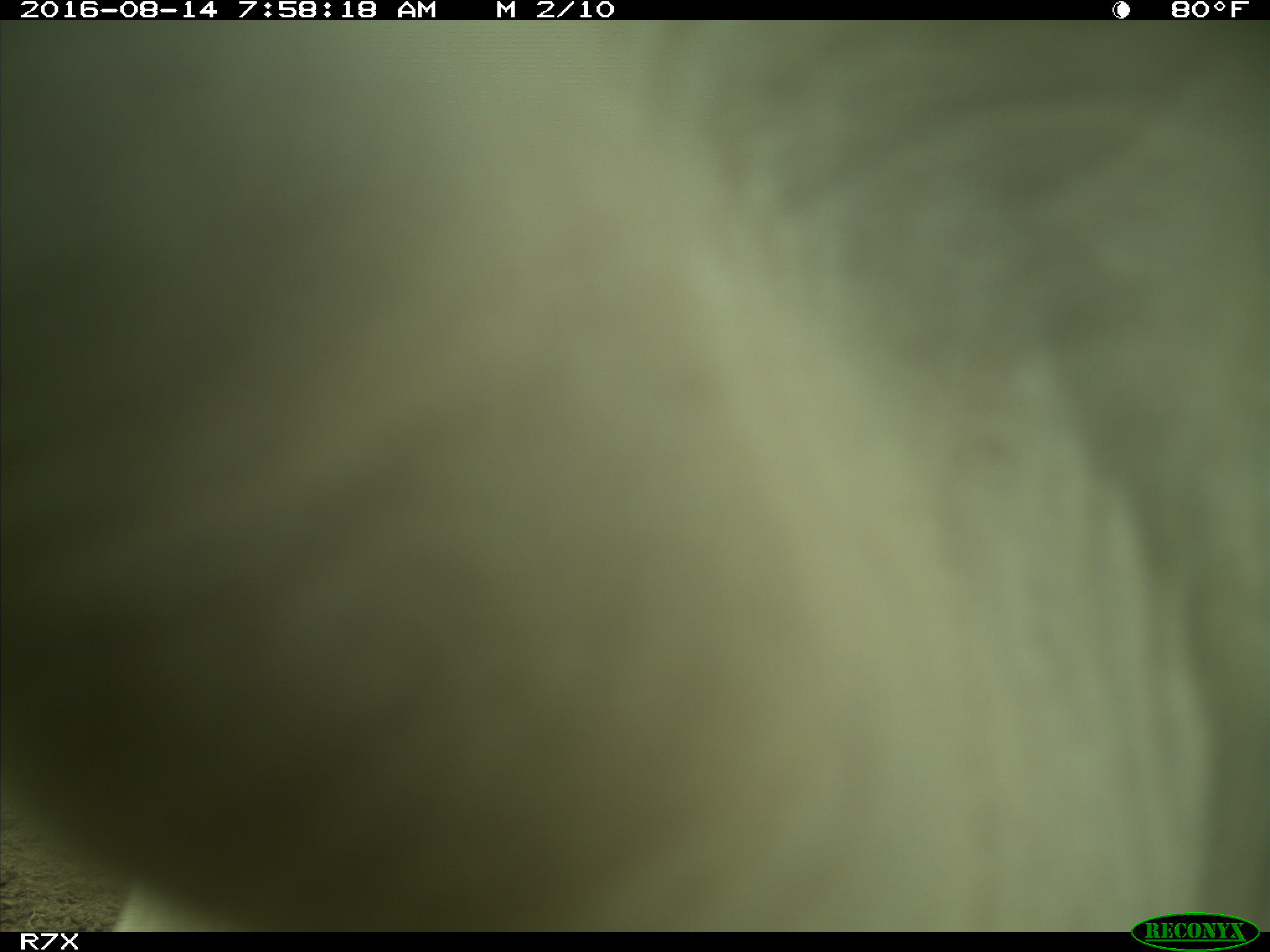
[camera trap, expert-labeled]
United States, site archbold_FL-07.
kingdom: Animalia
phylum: Chordata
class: Mammalia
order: Artiodactyla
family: Bovidae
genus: Bos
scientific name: Bos taurus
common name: domestic cow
Bos taurus (domestic cow).